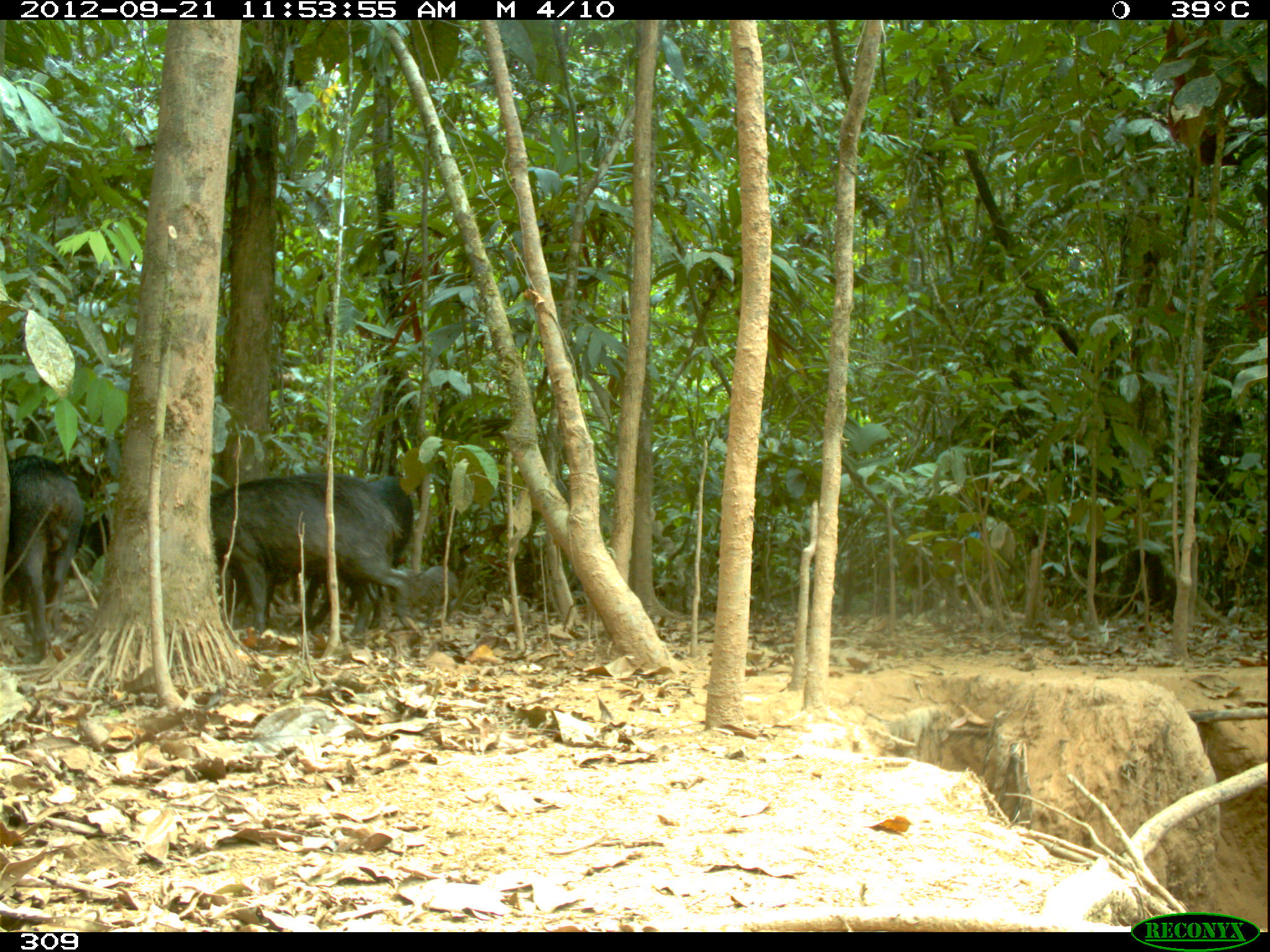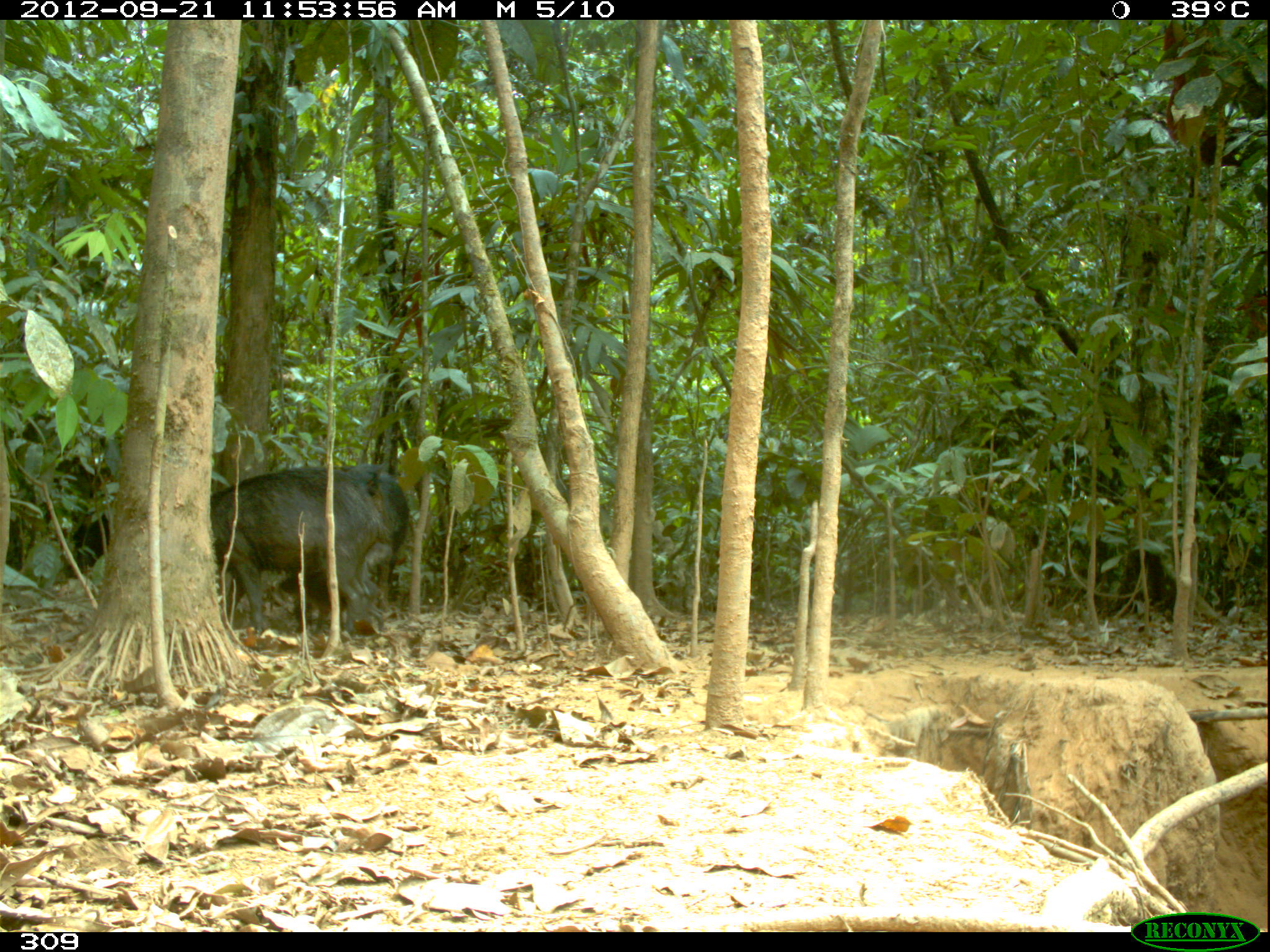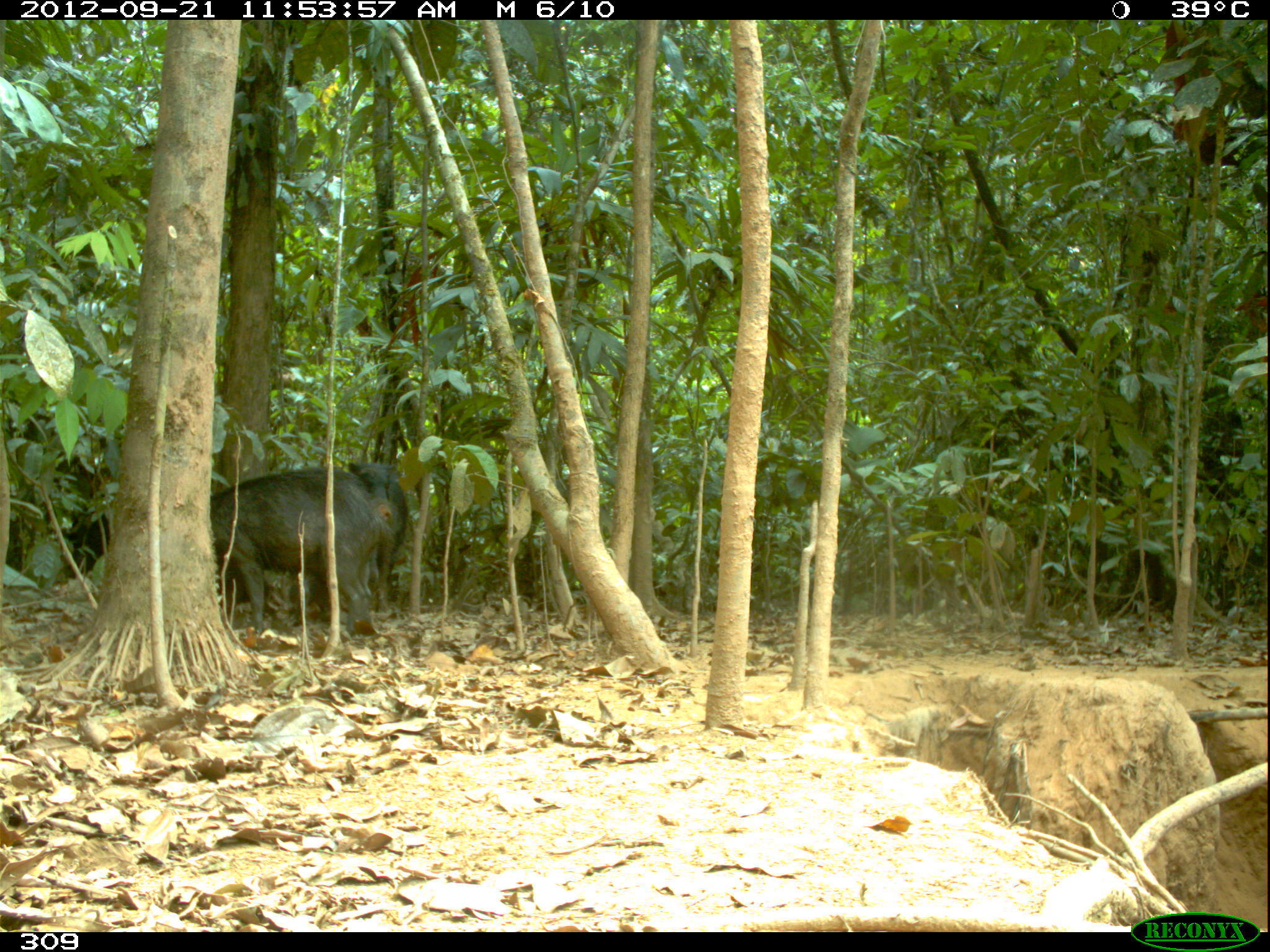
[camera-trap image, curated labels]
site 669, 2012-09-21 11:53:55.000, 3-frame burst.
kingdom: Animalia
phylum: Chordata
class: Mammalia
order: Artiodactyla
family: Tayassuidae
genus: Tayassu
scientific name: Tayassu pecari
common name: white-lipped peccary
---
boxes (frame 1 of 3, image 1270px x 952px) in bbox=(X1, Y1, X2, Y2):
tayassu pecari: bbox=(211, 471, 428, 646); bbox=(295, 475, 414, 630); bbox=(4, 455, 86, 659)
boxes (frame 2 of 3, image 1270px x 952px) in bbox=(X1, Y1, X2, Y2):
tayassu pecari: bbox=(208, 464, 396, 637); bbox=(338, 464, 411, 608)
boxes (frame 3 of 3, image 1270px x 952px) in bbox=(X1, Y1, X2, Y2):
tayassu pecari: bbox=(209, 466, 392, 638); bbox=(7, 435, 121, 580); bbox=(348, 462, 409, 613)